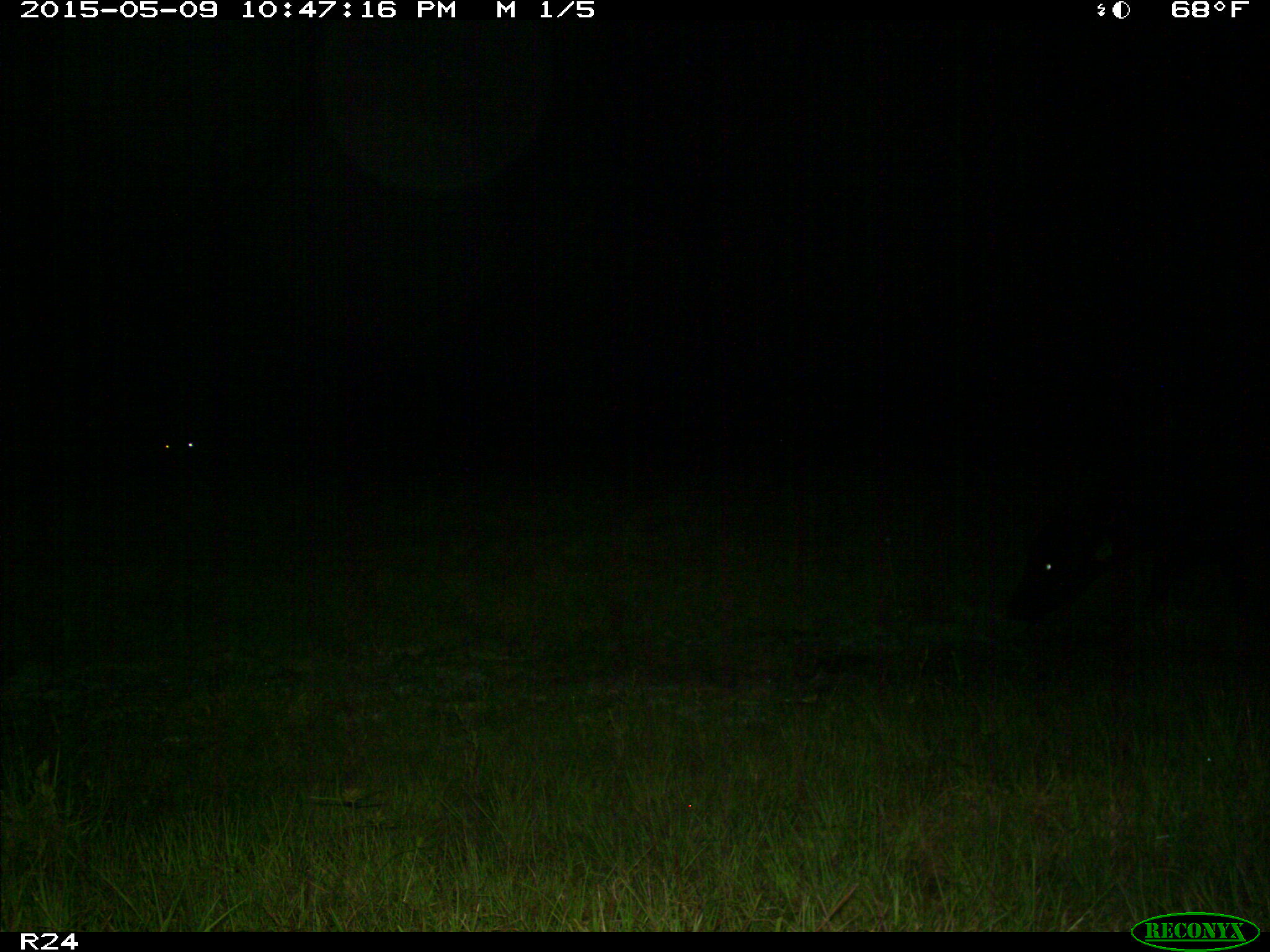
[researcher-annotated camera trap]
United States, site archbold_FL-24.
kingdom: Animalia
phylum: Chordata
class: Mammalia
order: Artiodactyla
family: Bovidae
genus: Bos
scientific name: Bos taurus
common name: domestic cow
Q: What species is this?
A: Bos taurus (domestic cow).